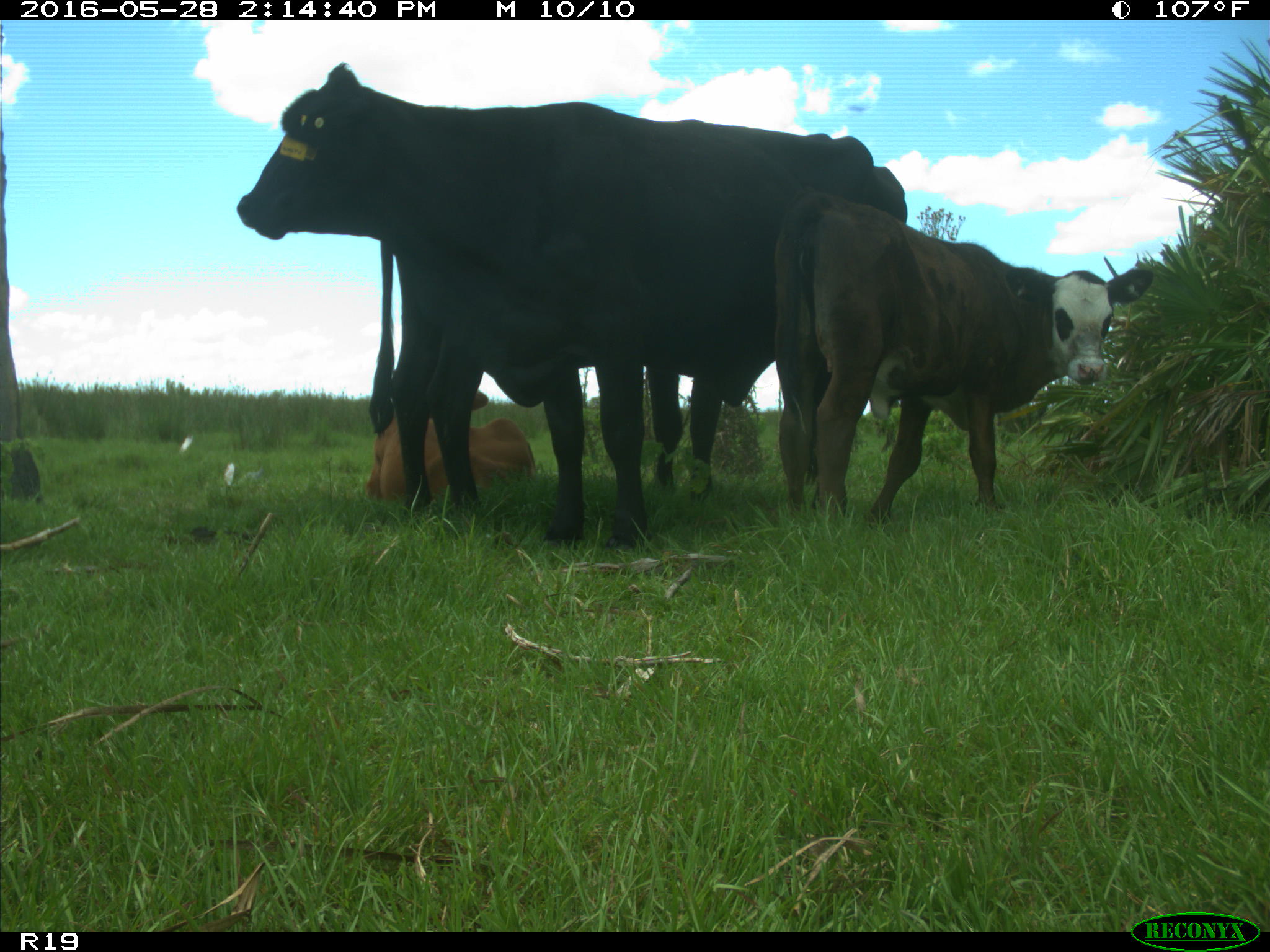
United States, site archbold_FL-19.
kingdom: Animalia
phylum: Chordata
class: Mammalia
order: Artiodactyla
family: Bovidae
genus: Bos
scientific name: Bos taurus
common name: domestic cow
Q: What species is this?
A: Bos taurus (domestic cow).